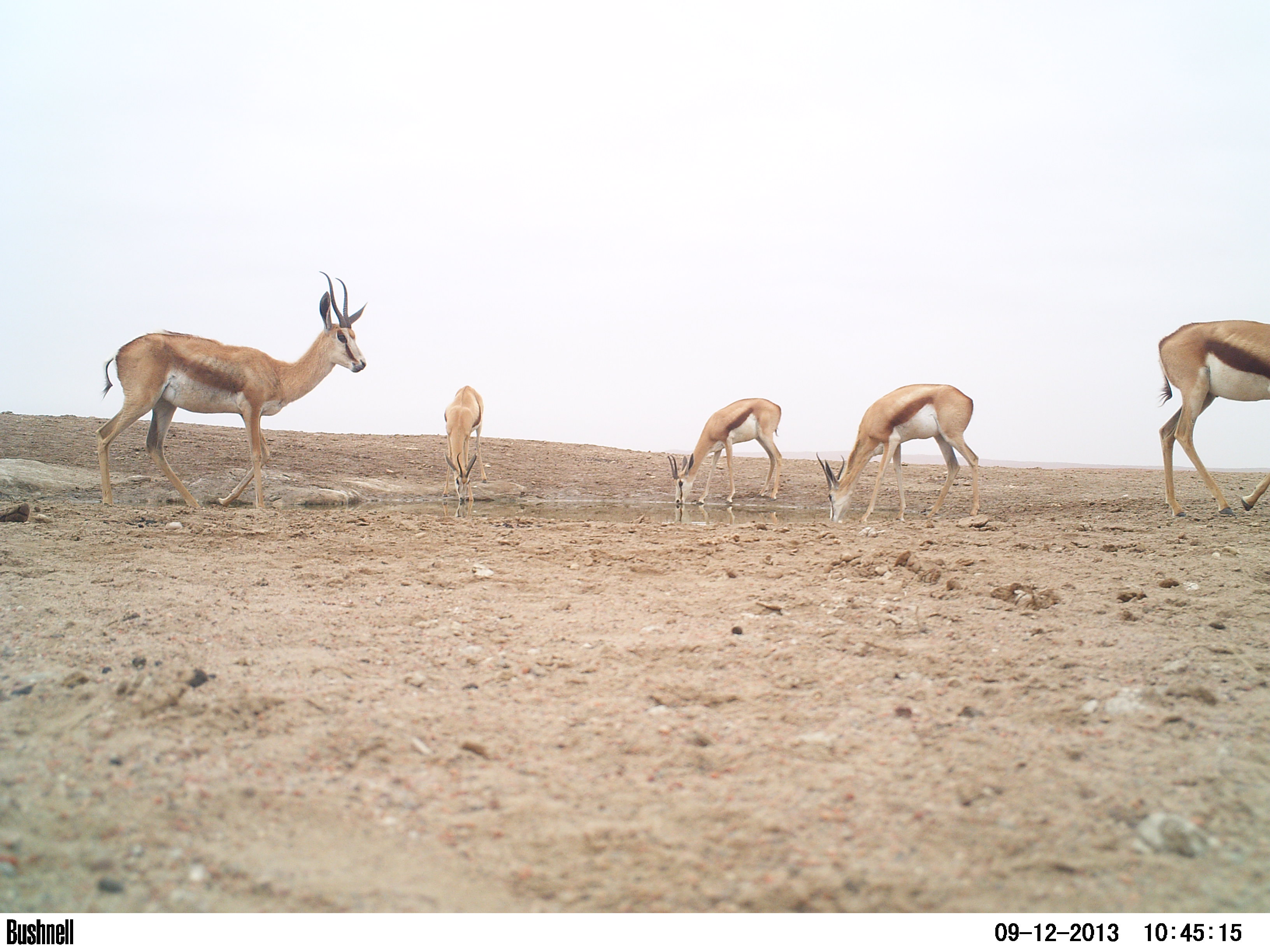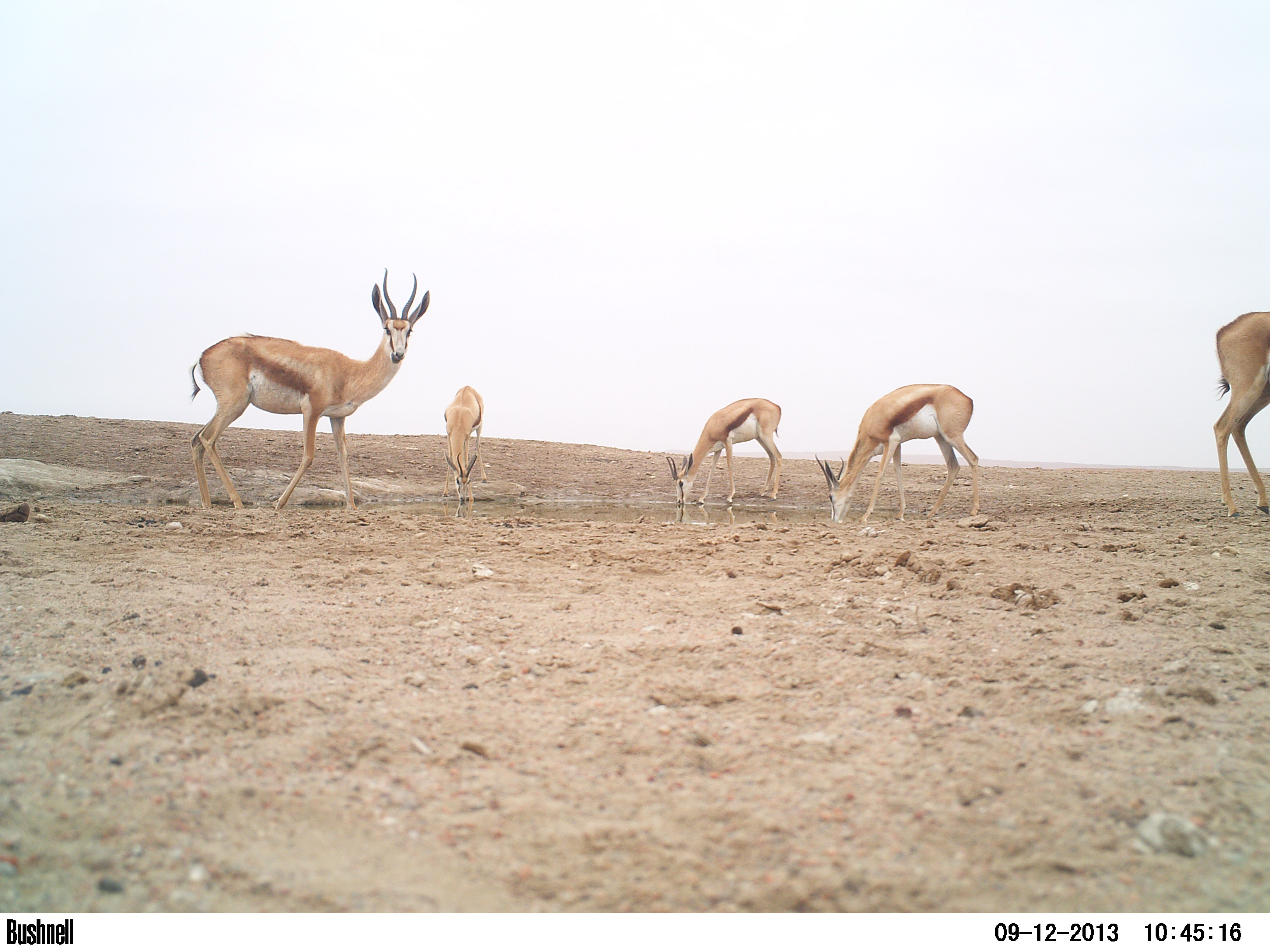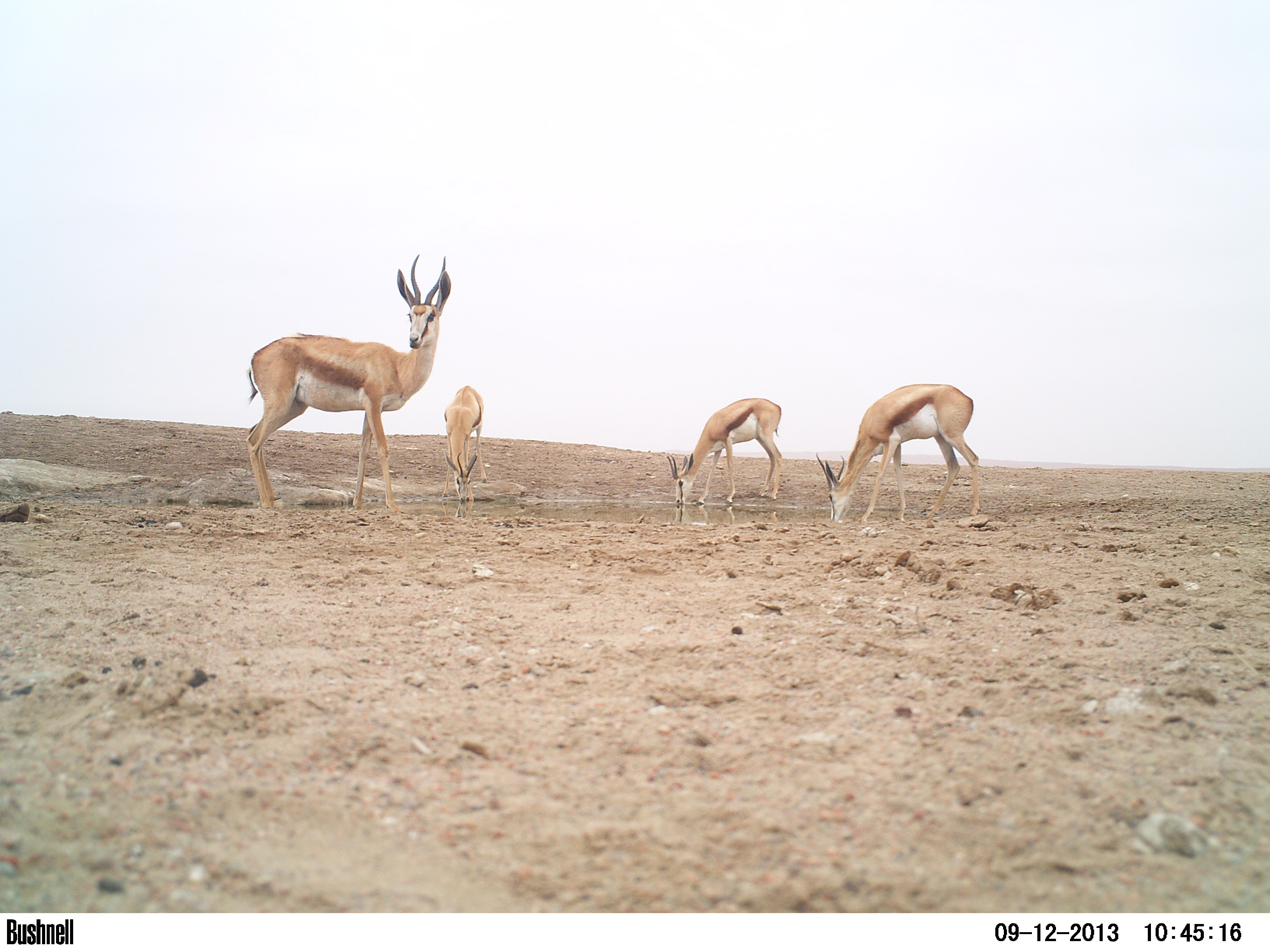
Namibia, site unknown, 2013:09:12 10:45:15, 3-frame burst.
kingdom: Animalia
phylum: Chordata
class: Mammalia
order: Artiodactyla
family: Bovidae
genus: Antidorcas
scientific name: Antidorcas marsupialis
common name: springbok